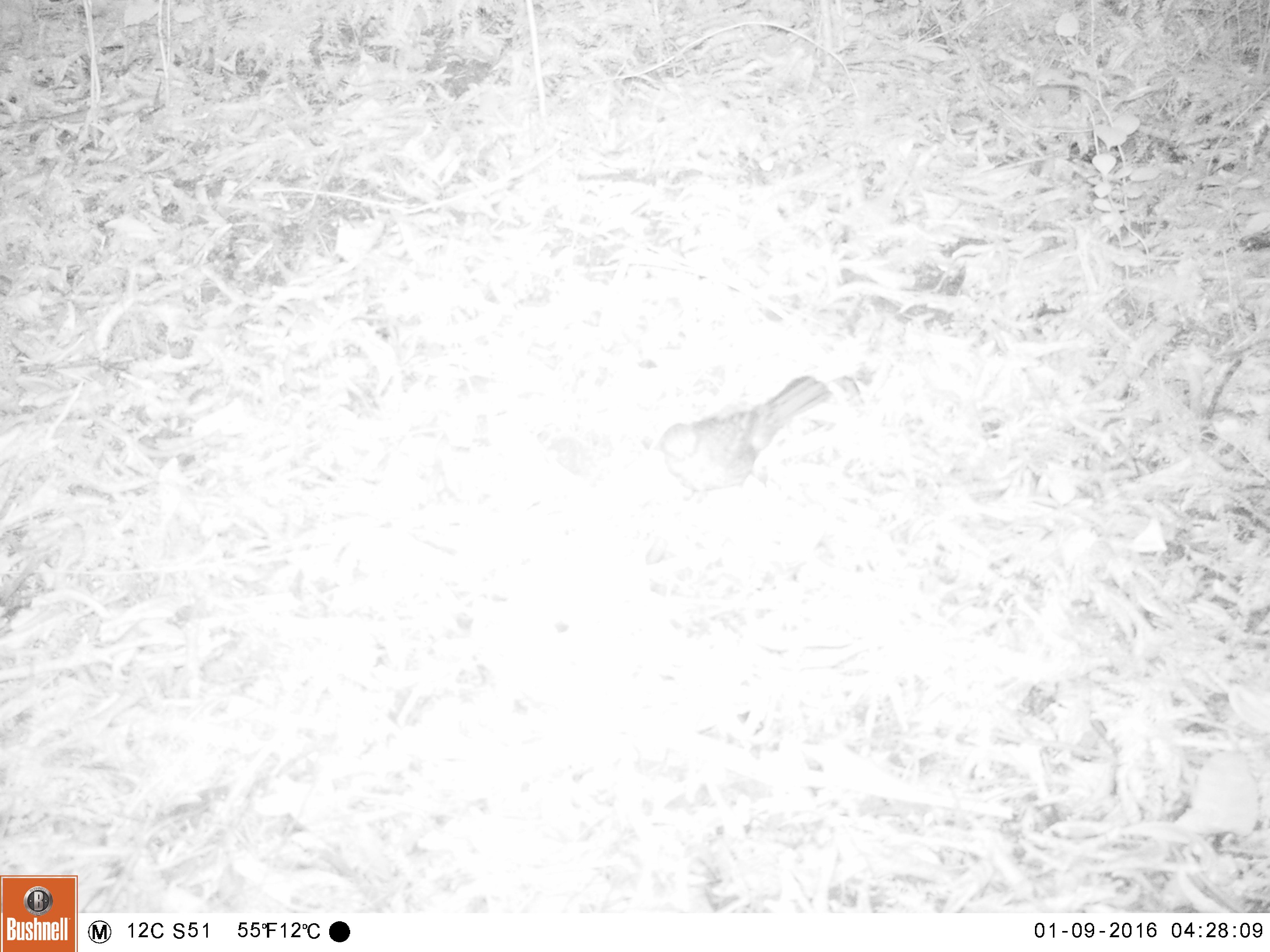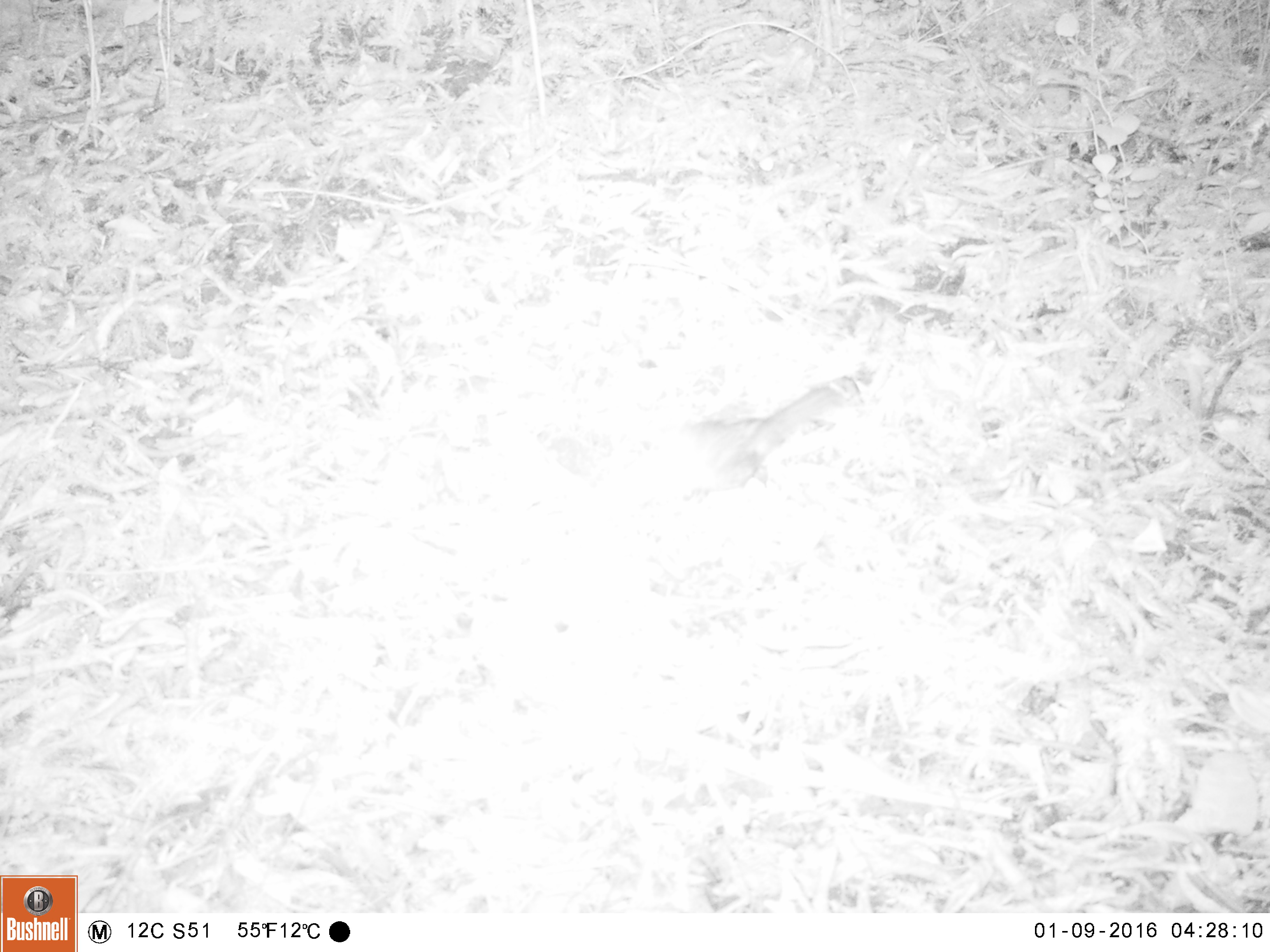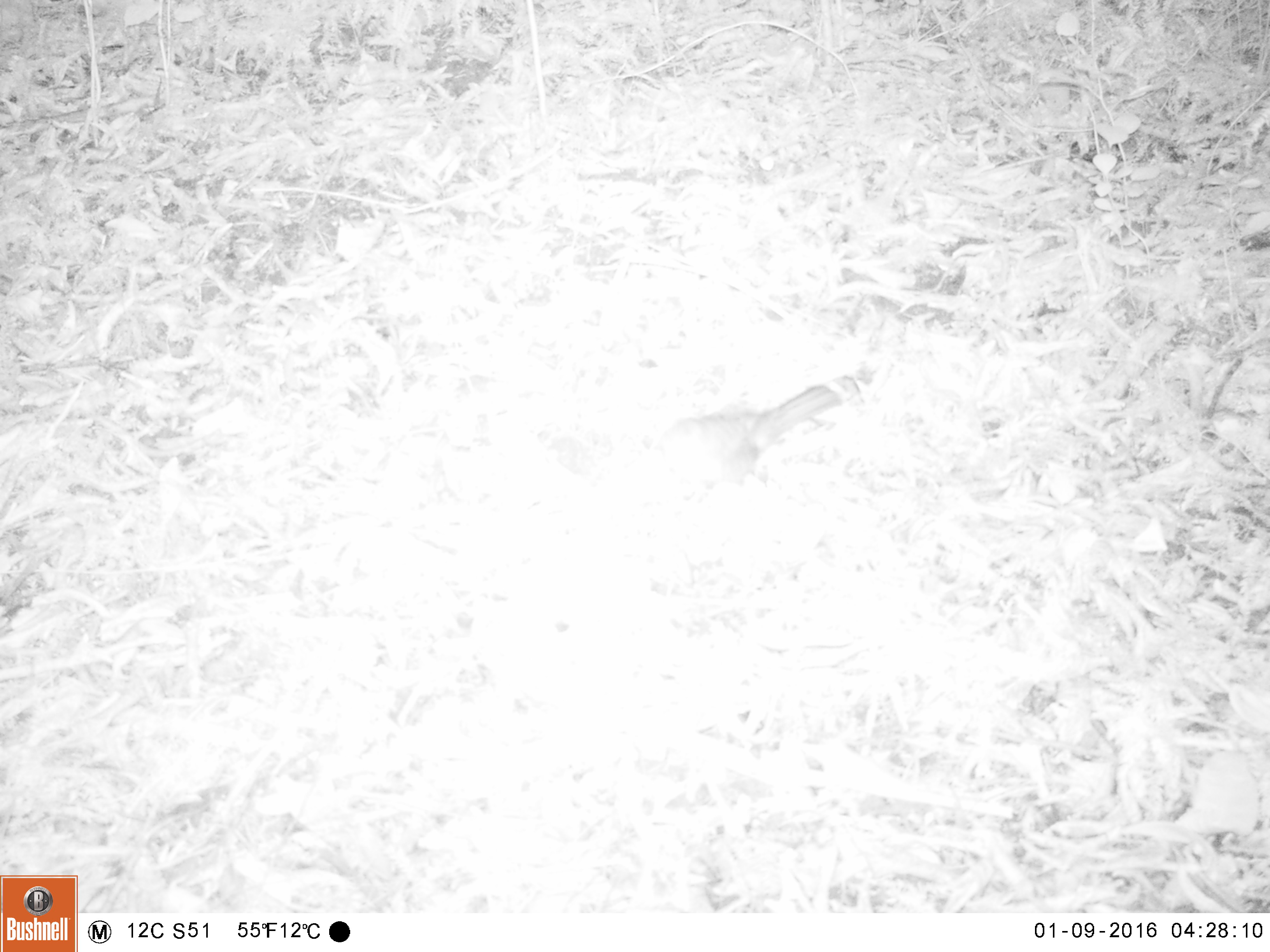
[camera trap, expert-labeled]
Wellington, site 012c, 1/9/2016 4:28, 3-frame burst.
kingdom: Animalia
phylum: Chordata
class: Aves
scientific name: Aves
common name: bird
Bird (Aves).